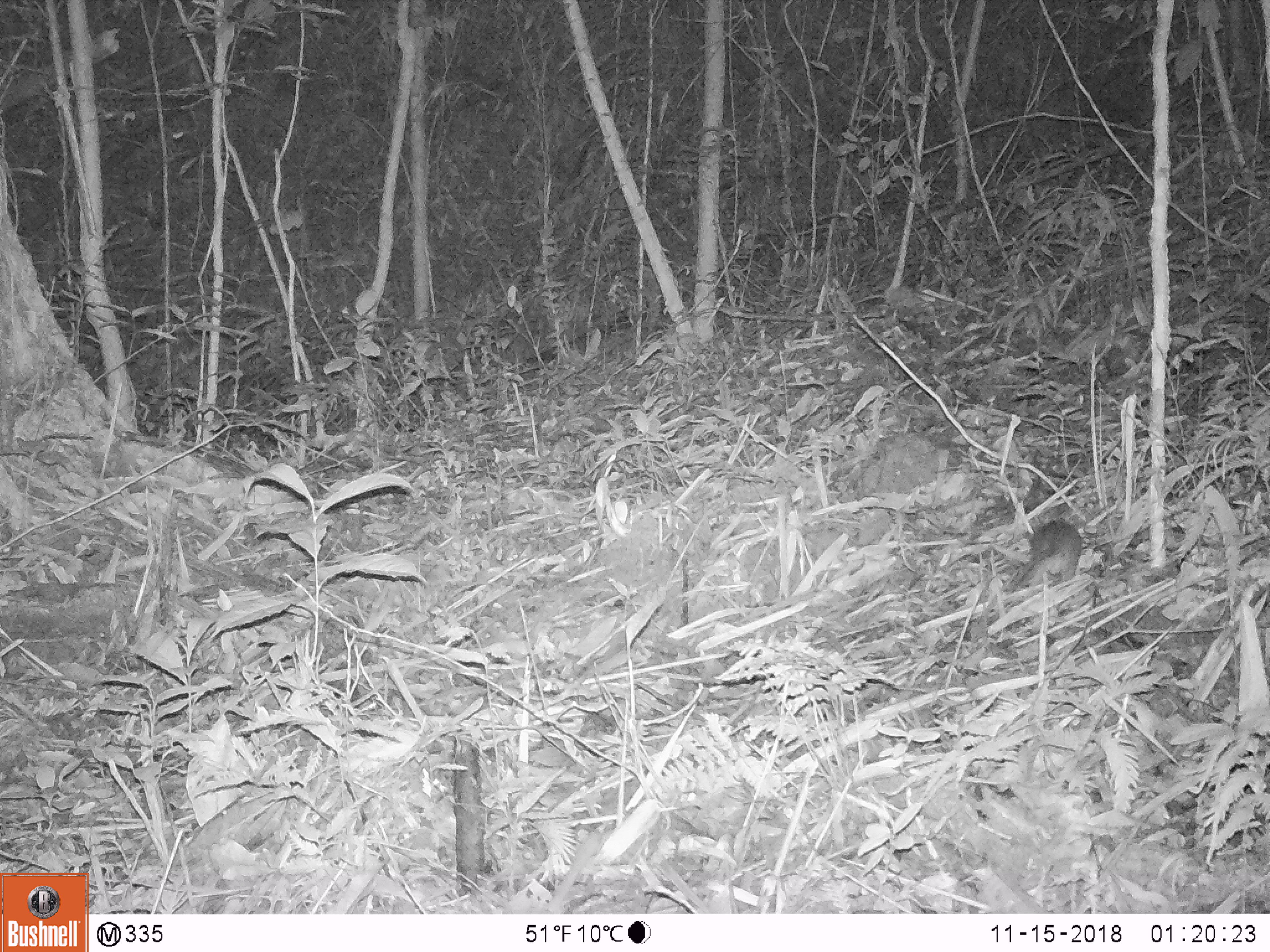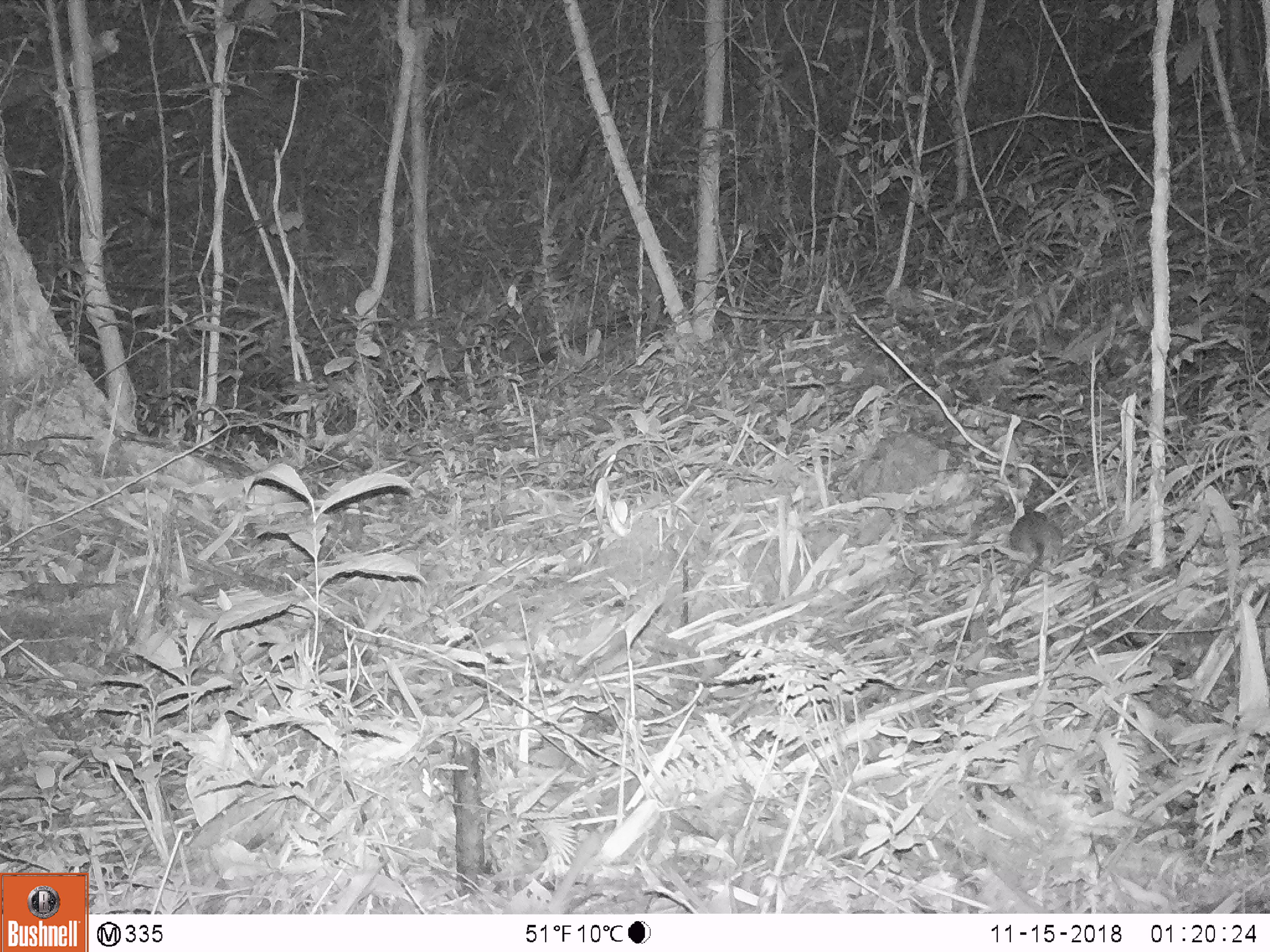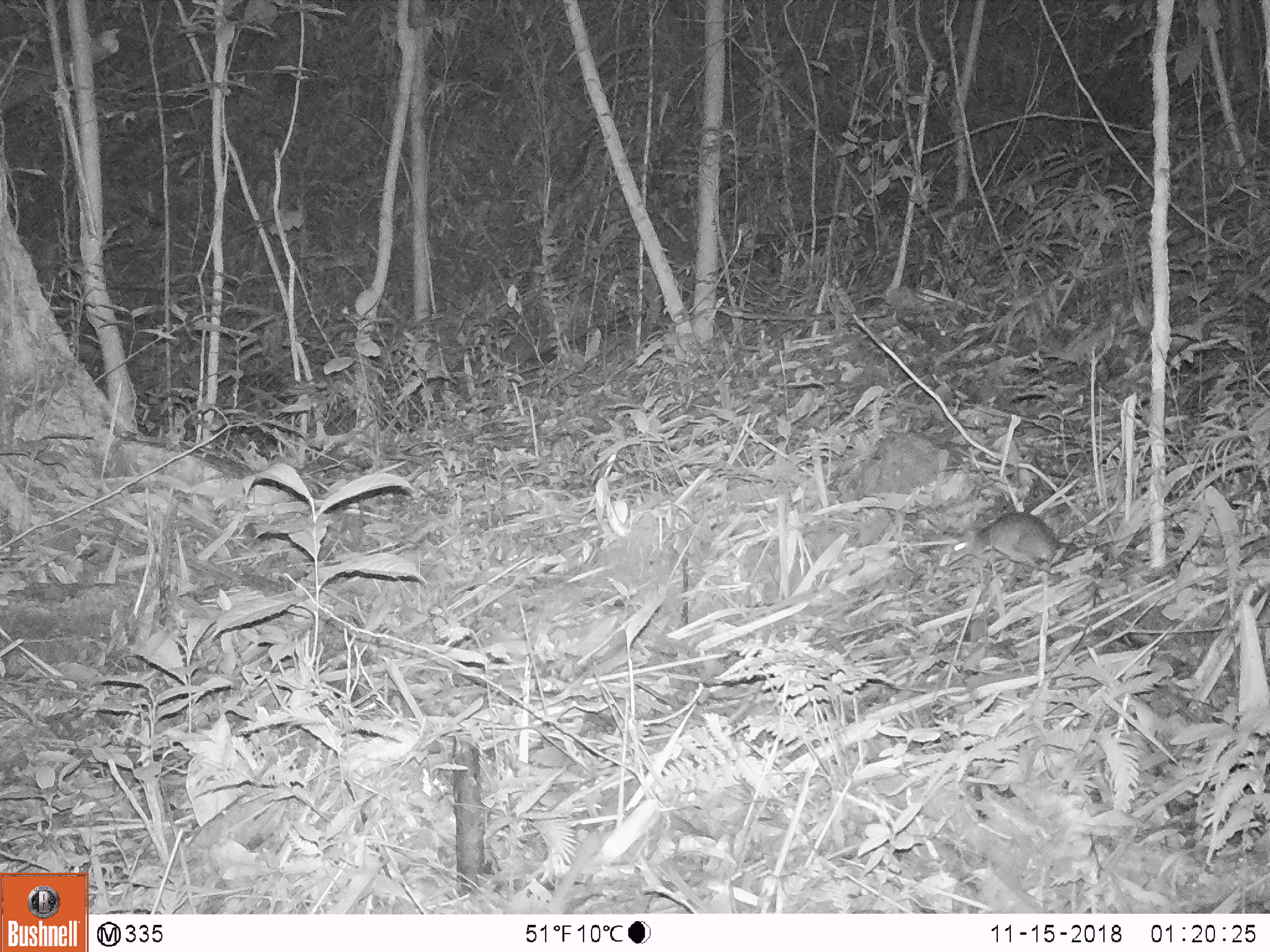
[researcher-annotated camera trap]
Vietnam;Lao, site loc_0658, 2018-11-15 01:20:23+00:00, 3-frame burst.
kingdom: Animalia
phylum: Chordata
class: Mammalia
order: Rodentia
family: Muridae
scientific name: Muridae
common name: old-world mice and rats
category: unidentified murid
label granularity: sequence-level